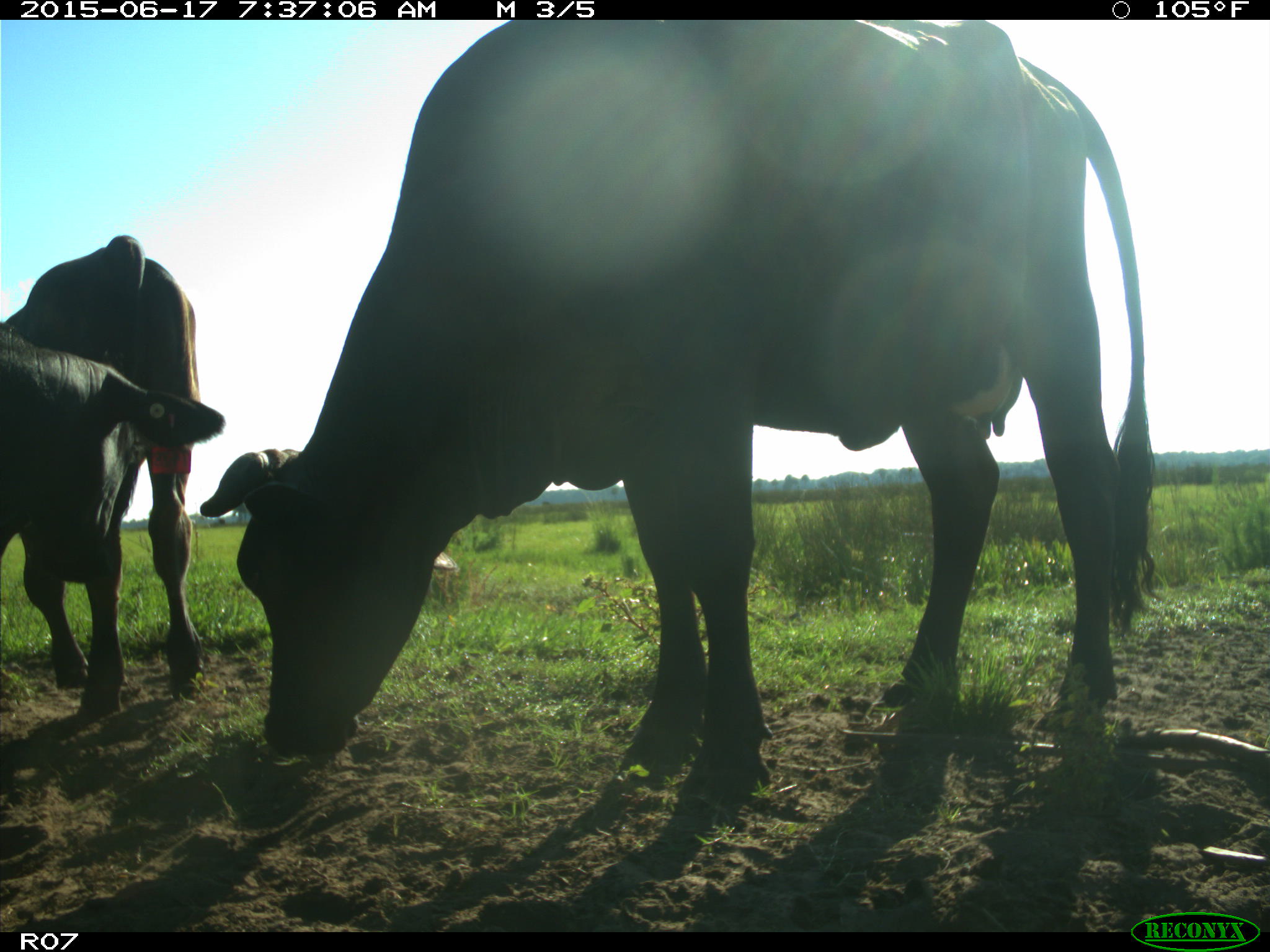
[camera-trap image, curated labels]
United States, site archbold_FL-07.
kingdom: Animalia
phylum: Chordata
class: Mammalia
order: Artiodactyla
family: Bovidae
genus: Bos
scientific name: Bos taurus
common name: domestic cow